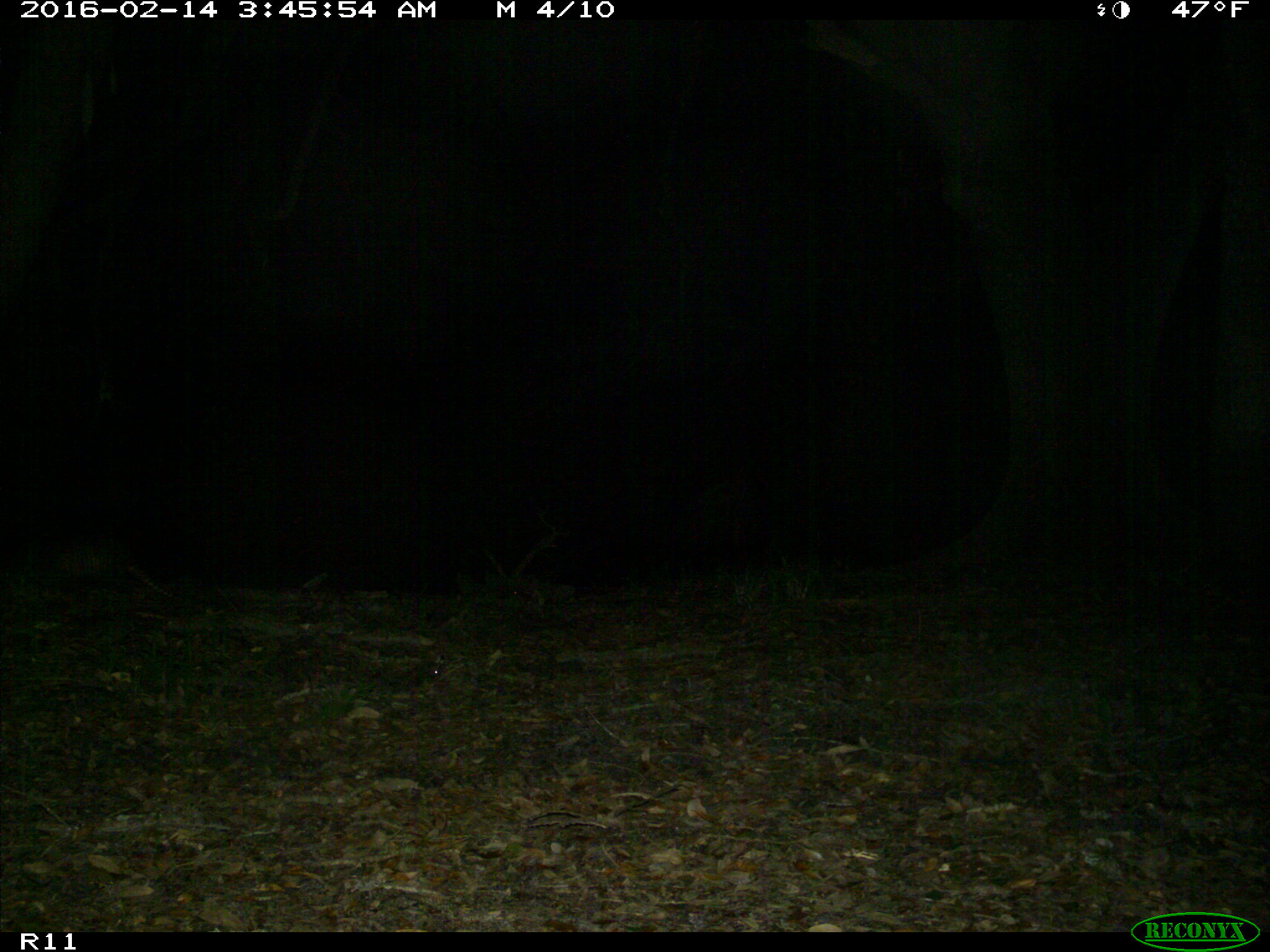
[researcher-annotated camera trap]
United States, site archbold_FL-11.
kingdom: Animalia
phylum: Chordata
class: Mammalia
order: Cingulata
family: Dasypodidae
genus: Dasypus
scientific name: Dasypus novemcinctus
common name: nine-banded armadillo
Dasypus novemcinctus (nine-banded armadillo).